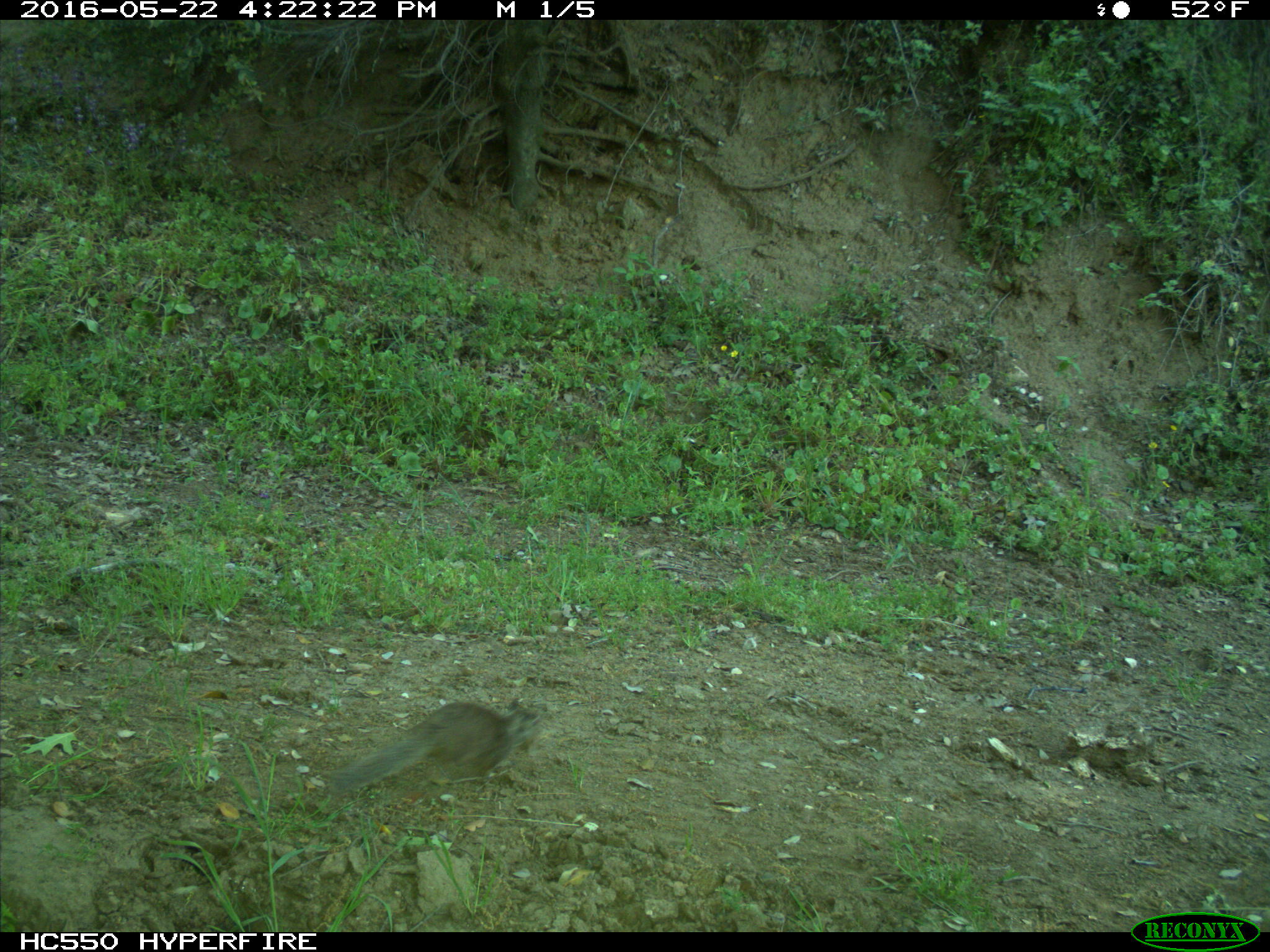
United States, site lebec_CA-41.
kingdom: Animalia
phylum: Chordata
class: Mammalia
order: Rodentia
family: Sciuridae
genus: Otospermophilus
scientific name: Otospermophilus beecheyi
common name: california ground squirrel